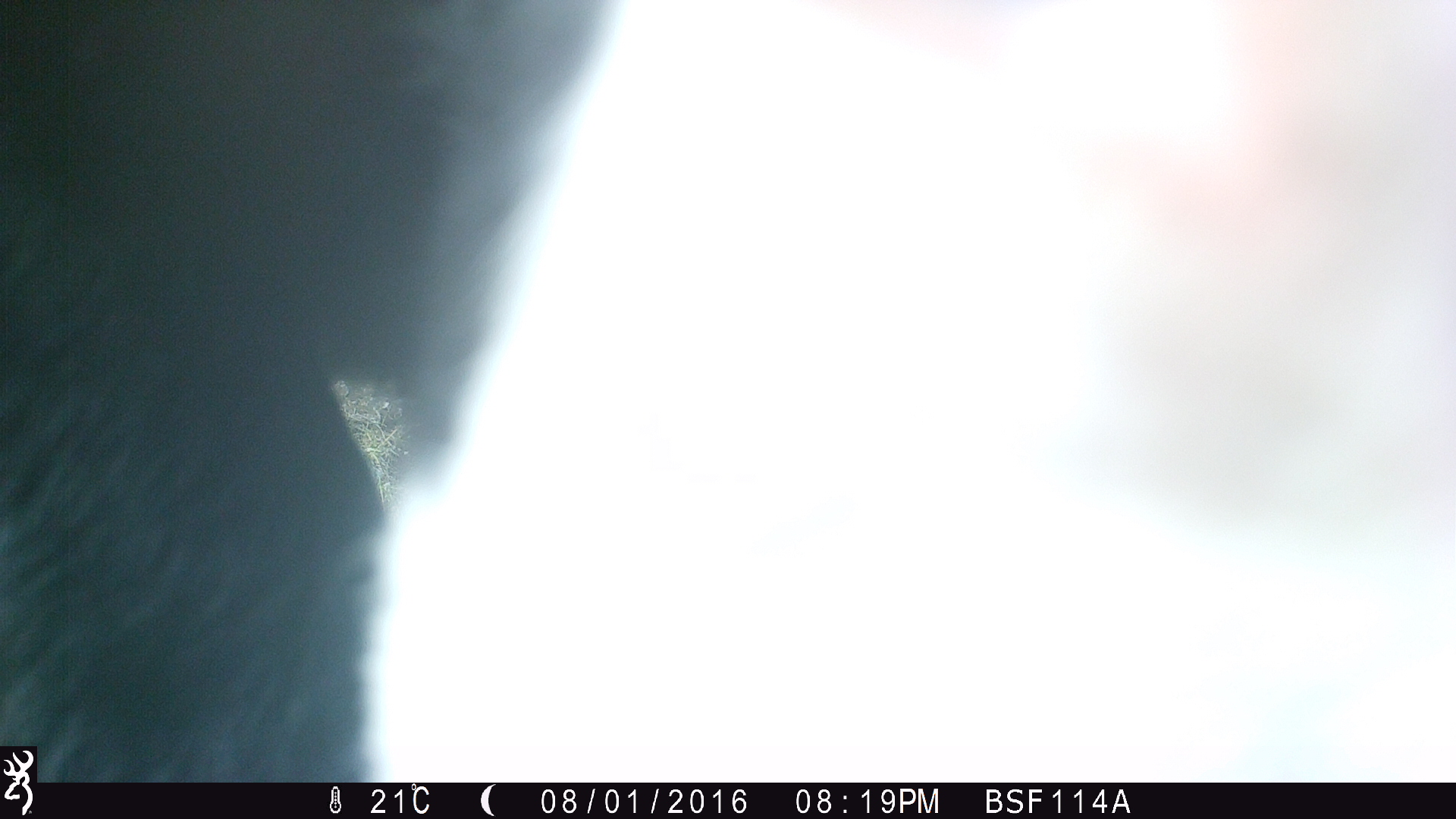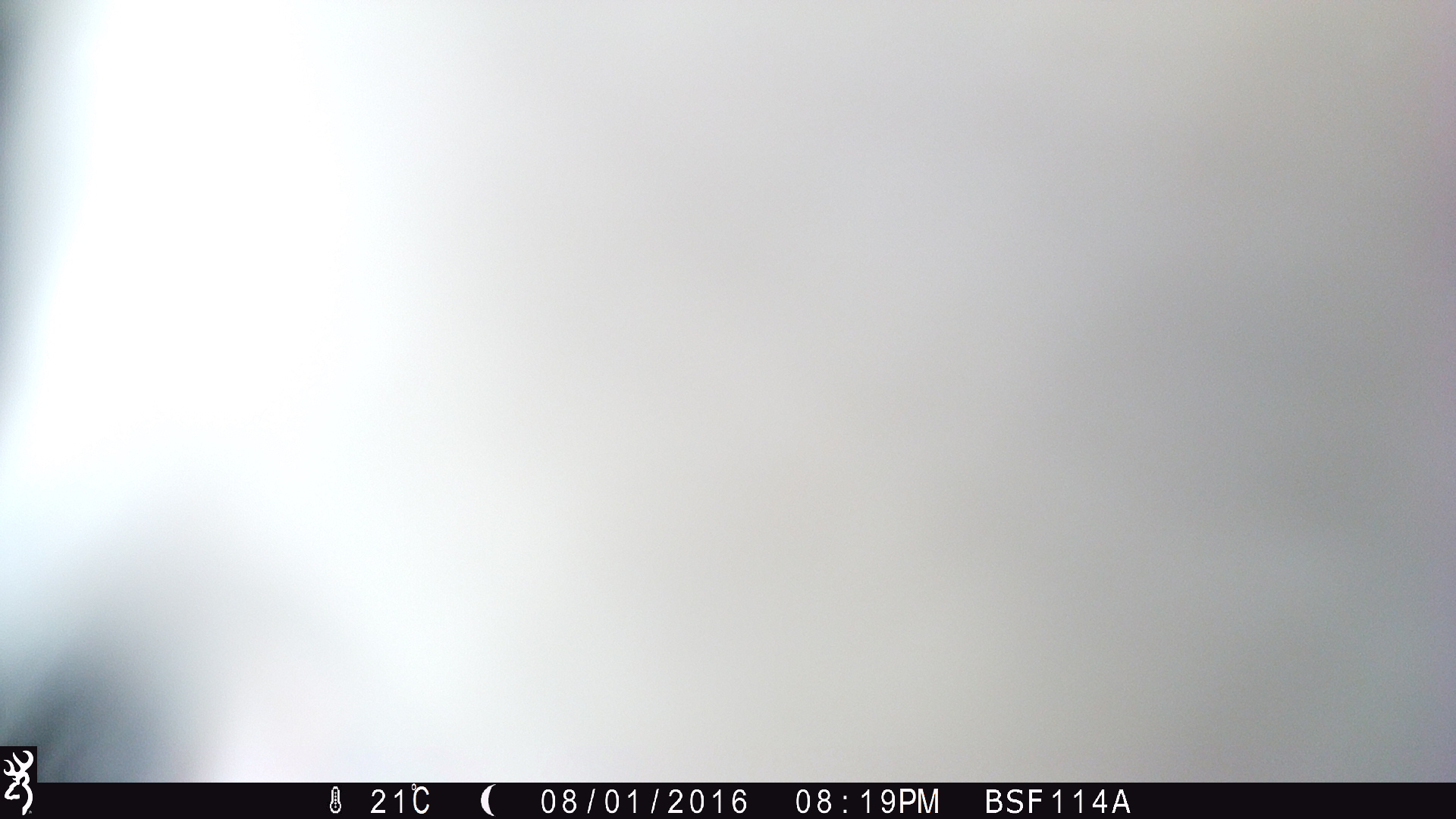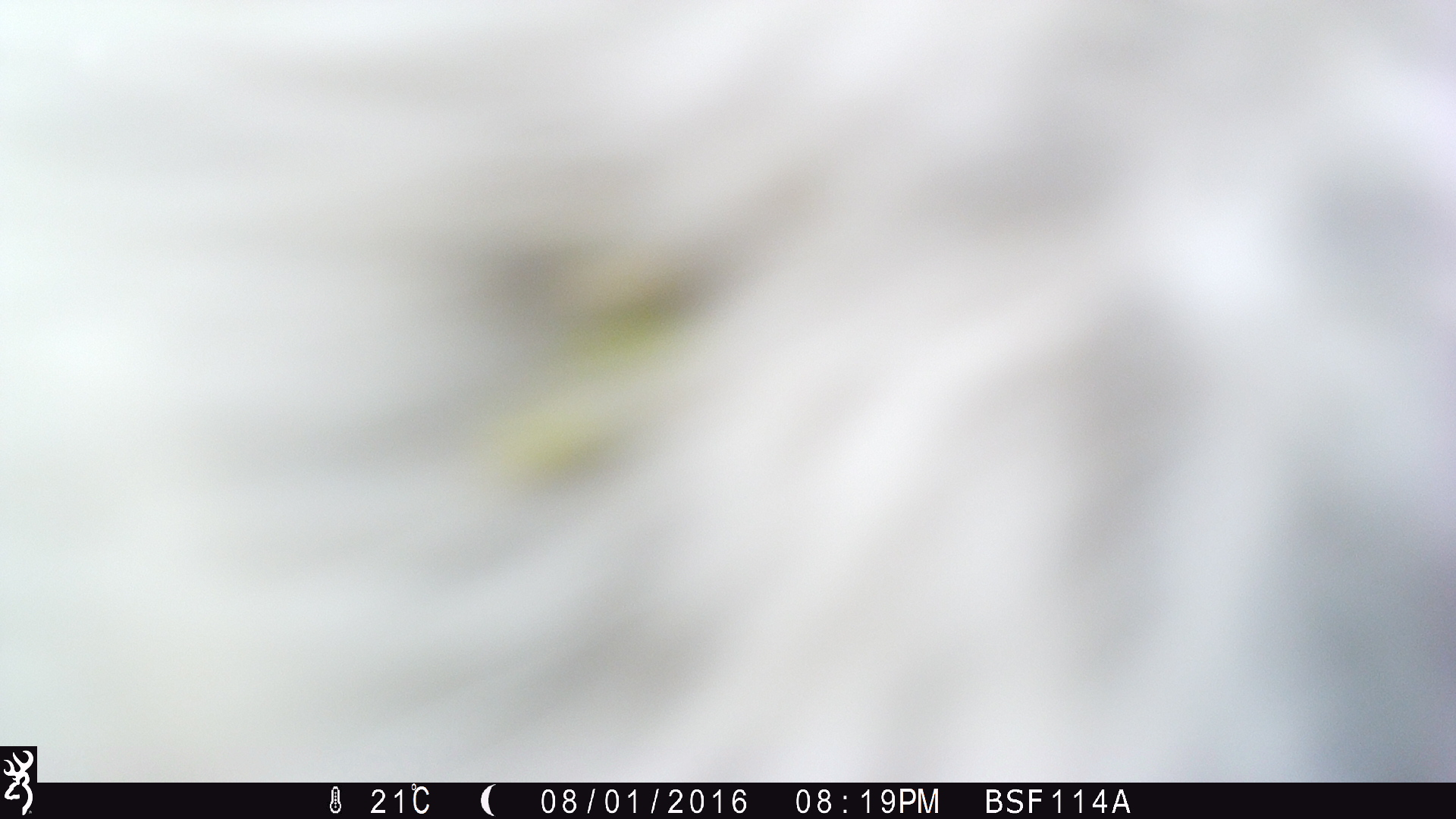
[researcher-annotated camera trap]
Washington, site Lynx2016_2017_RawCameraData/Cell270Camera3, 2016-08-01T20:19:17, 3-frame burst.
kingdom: Animalia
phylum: Chordata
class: Mammalia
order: Artiodactyla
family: Bovidae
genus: Bos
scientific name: Bos taurus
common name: domestic cattle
Domestic cattle (Bos taurus). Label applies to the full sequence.